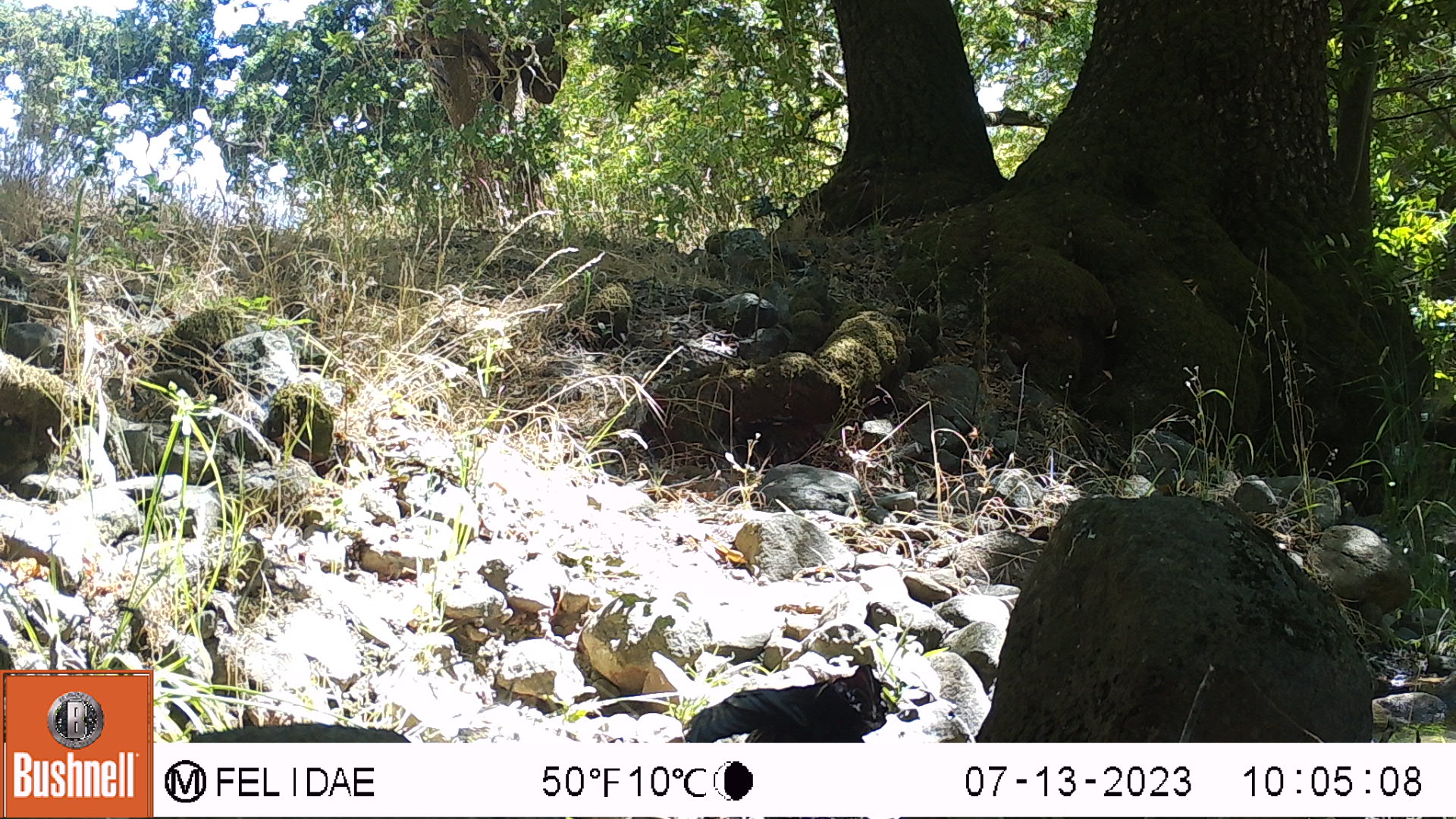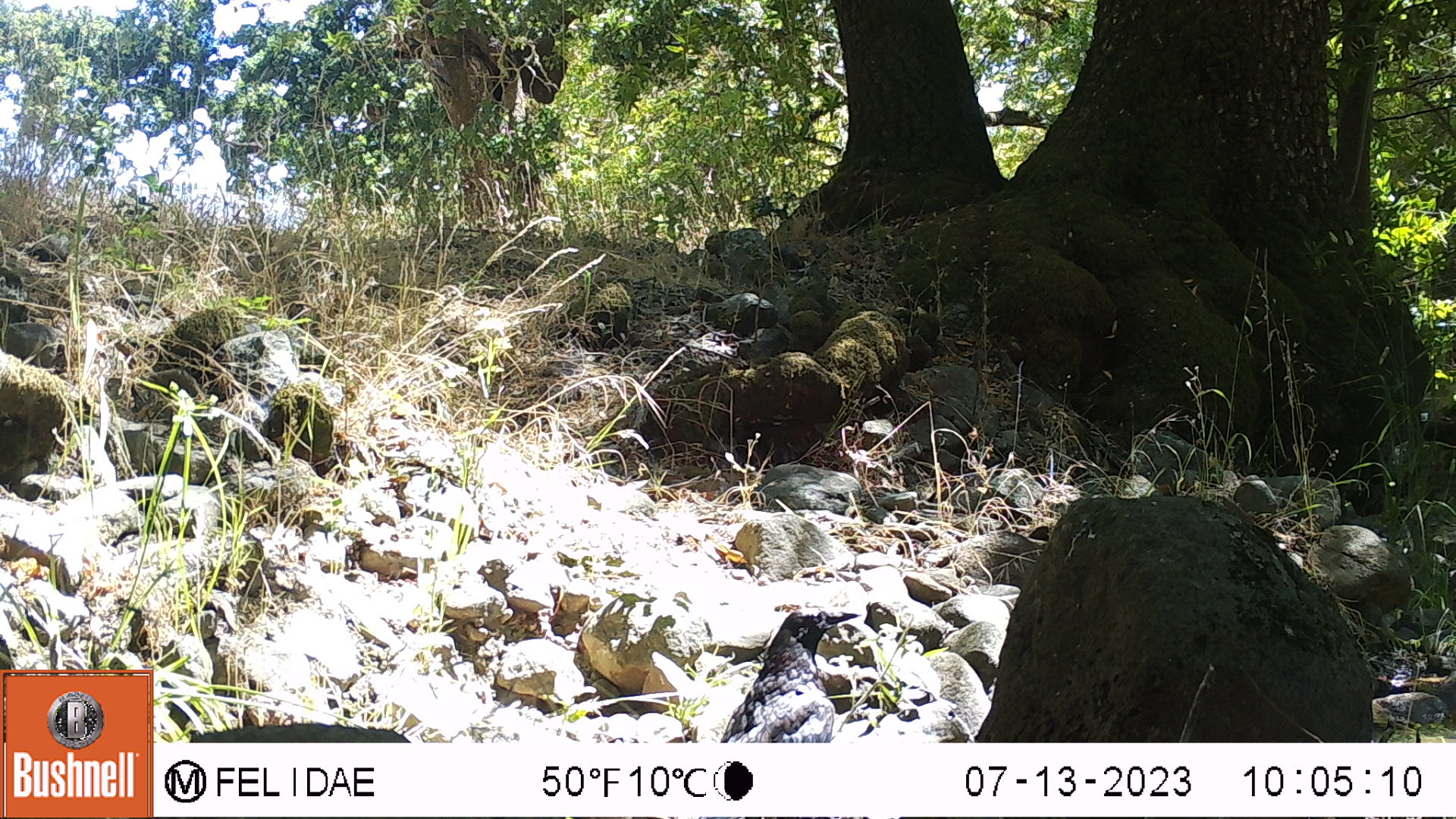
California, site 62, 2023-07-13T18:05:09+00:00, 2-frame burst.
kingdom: Animalia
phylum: Chordata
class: Aves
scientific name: Aves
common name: bird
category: unknown bird